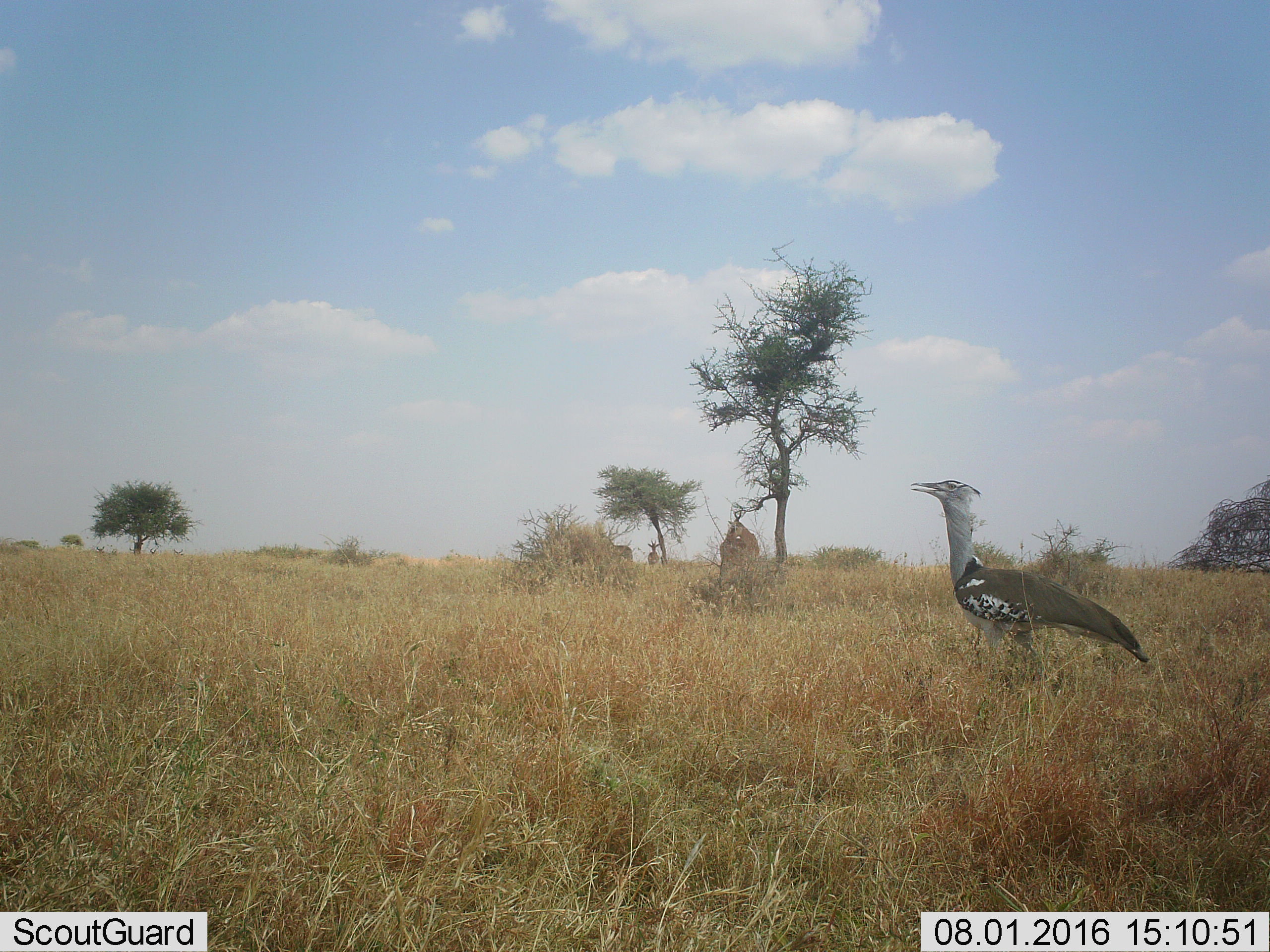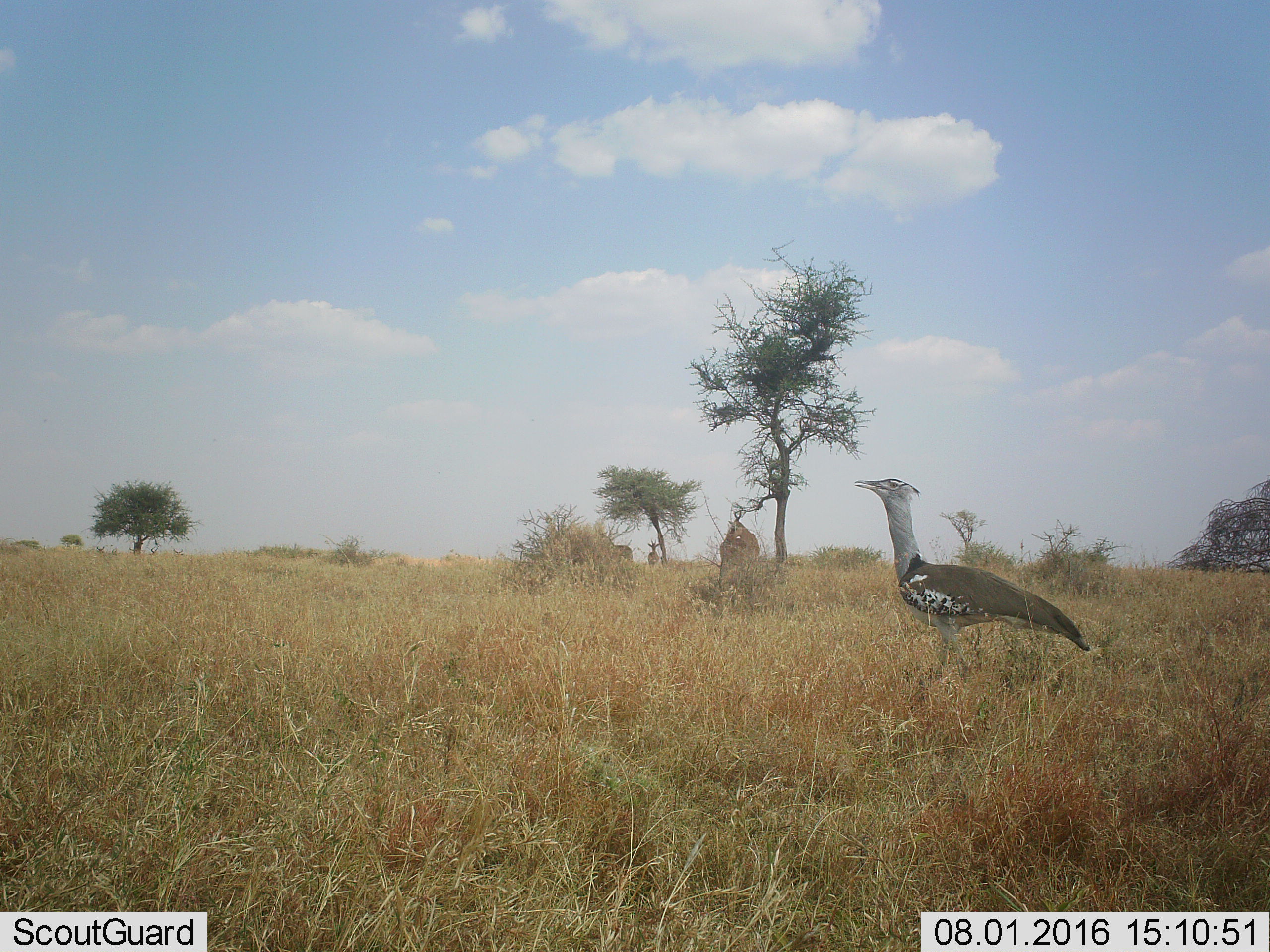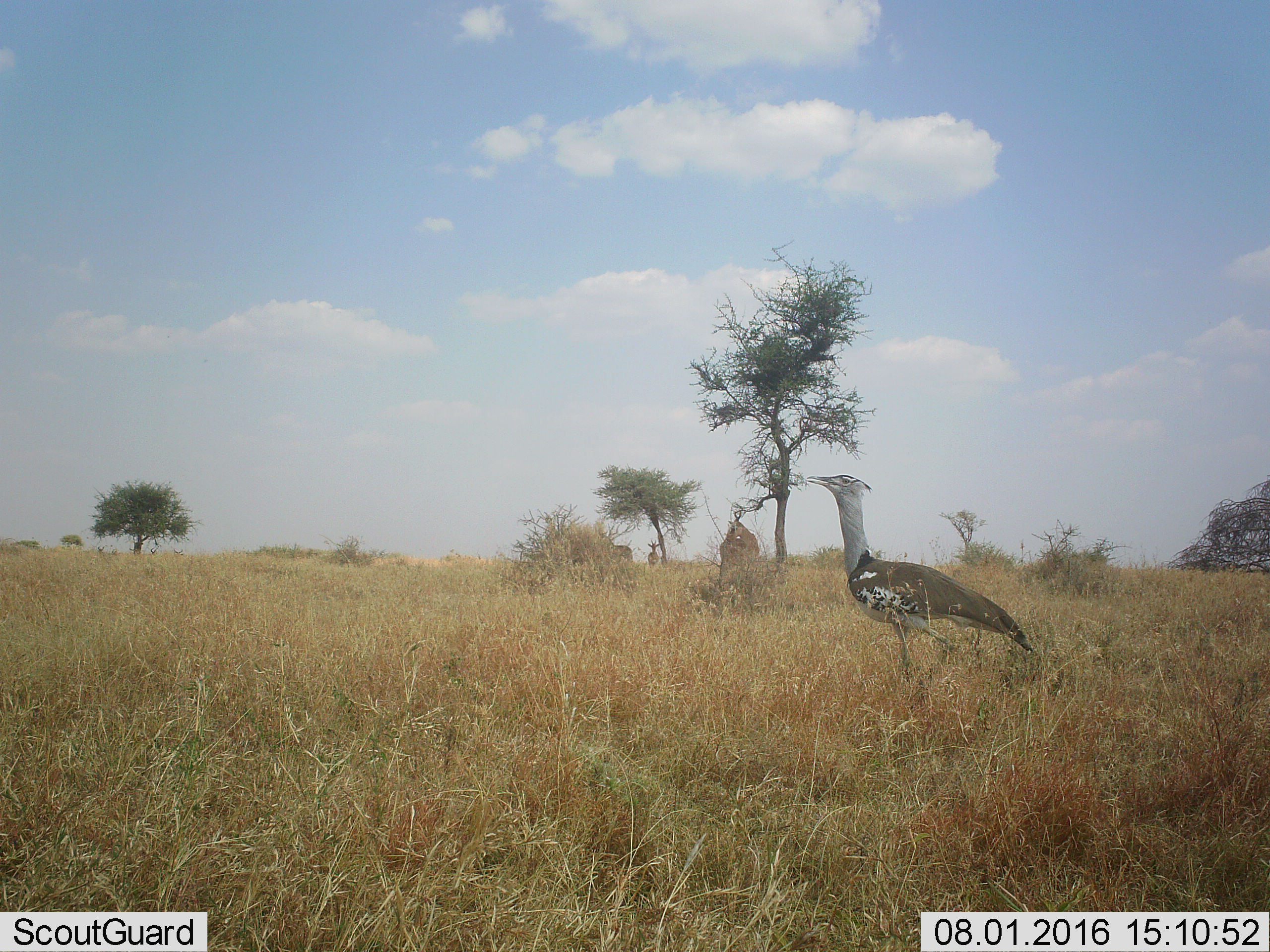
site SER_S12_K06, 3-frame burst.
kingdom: Animalia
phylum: Chordata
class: Aves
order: Otidiformes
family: Otididae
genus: Ardeotis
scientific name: Ardeotis kori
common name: kori bustard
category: bustardkori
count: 1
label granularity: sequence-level